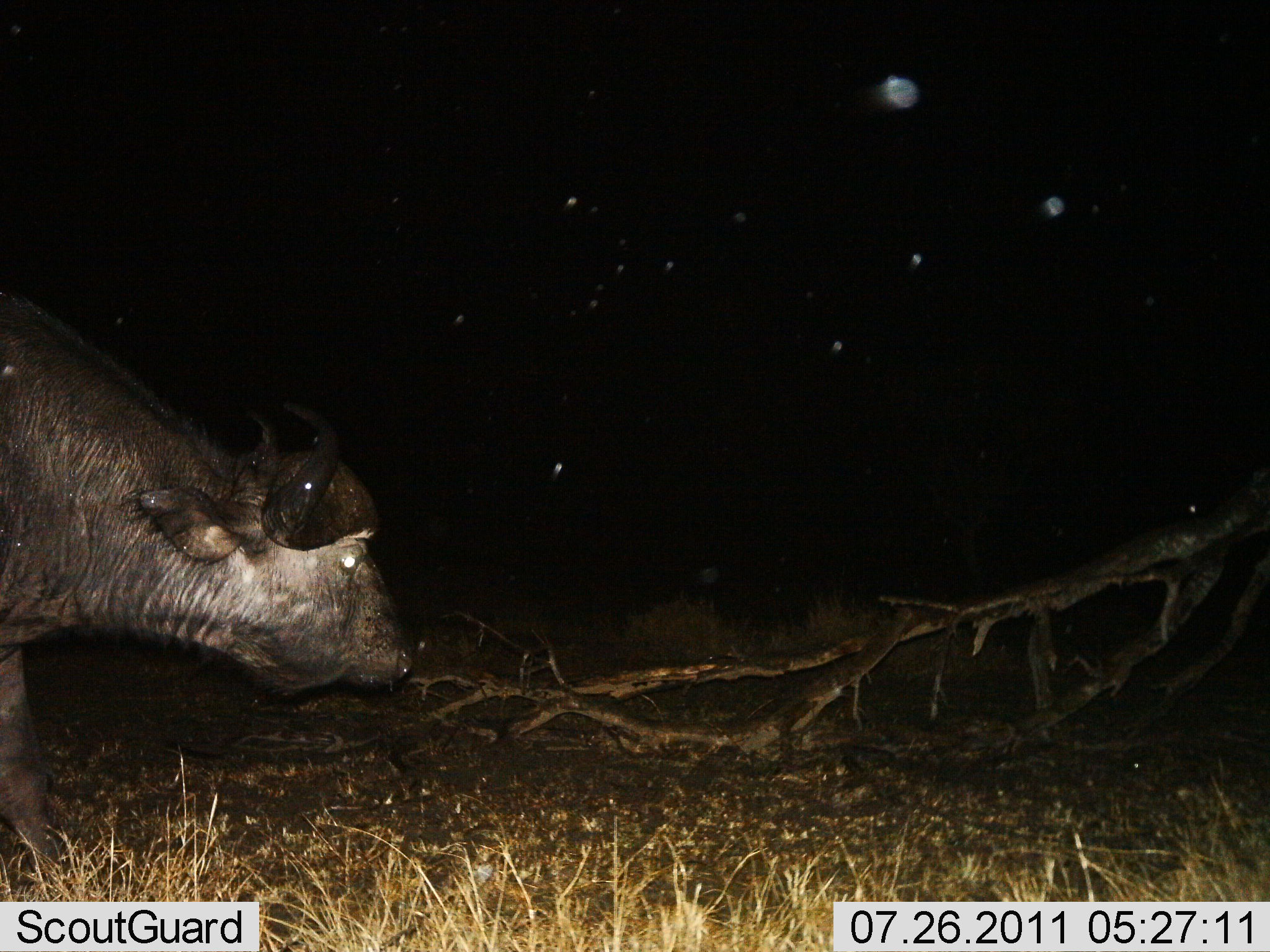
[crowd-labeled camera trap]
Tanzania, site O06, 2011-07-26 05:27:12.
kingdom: Animalia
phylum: Chordata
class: Mammalia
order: Artiodactyla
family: Bovidae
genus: Syncerus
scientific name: Syncerus caffer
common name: cape buffalo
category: buffalo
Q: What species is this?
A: Buffalo (cape buffalo) (Syncerus caffer).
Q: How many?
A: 1.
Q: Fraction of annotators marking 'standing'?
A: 64%.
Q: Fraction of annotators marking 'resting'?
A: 0%.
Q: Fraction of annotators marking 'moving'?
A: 27%.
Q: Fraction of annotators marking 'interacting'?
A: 0%.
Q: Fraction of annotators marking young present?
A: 0%.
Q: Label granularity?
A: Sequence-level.